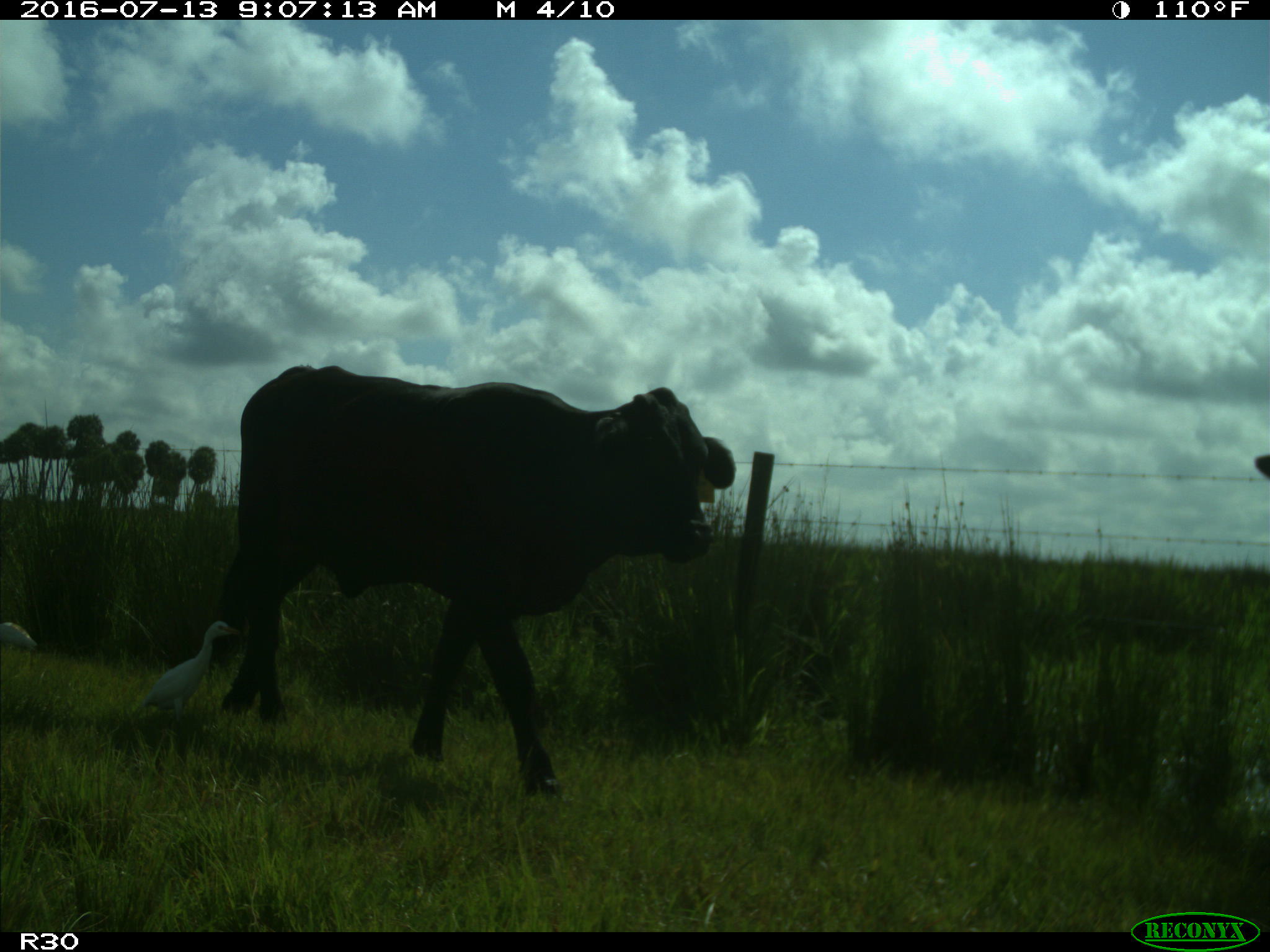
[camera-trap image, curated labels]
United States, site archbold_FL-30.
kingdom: Animalia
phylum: Chordata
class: Mammalia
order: Artiodactyla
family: Bovidae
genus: Bos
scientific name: Bos taurus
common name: domestic cow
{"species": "Bos taurus (domestic cow)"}